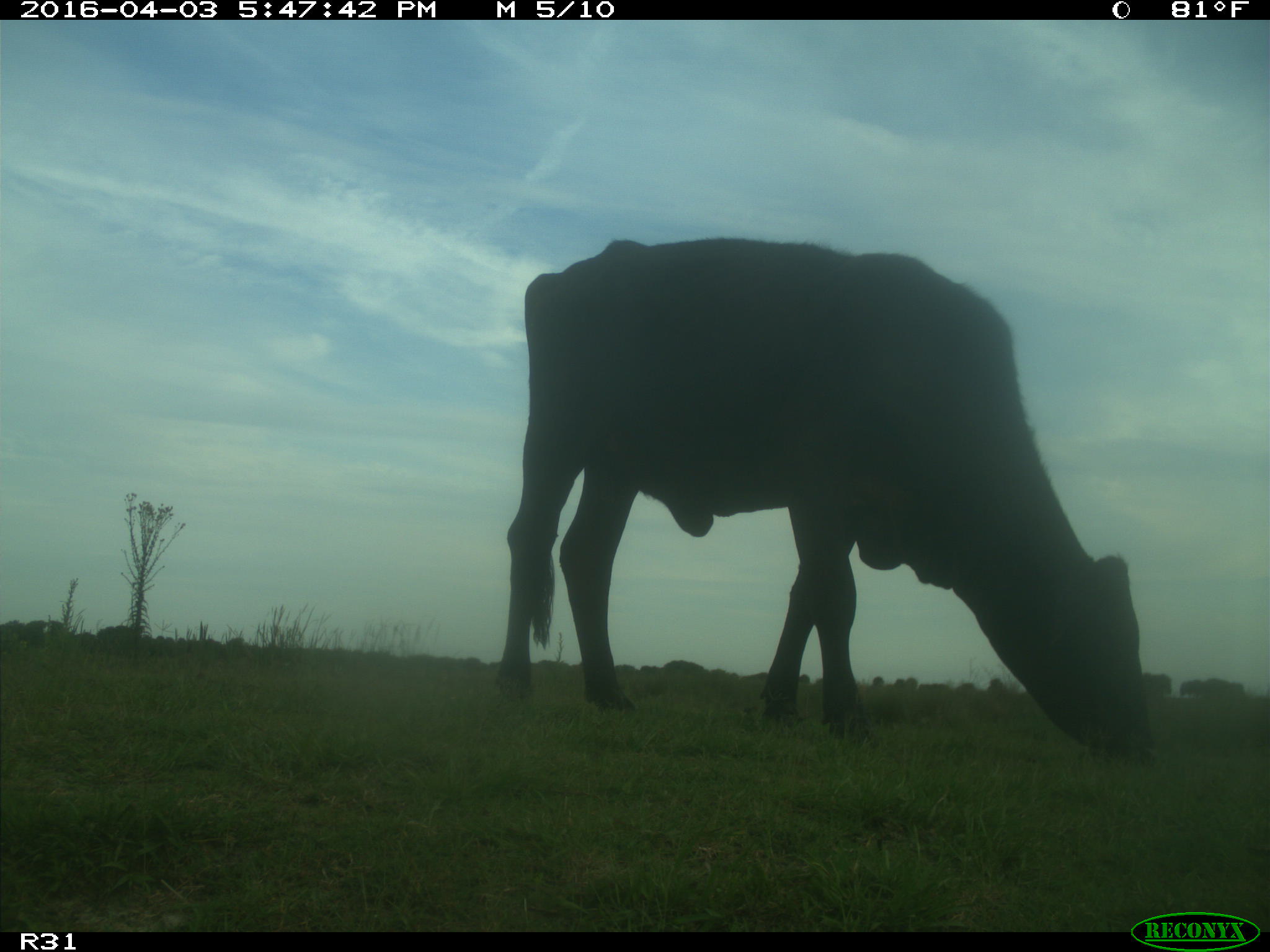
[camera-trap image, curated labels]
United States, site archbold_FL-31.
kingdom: Animalia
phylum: Chordata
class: Mammalia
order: Artiodactyla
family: Bovidae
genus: Bos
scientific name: Bos taurus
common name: domestic cow